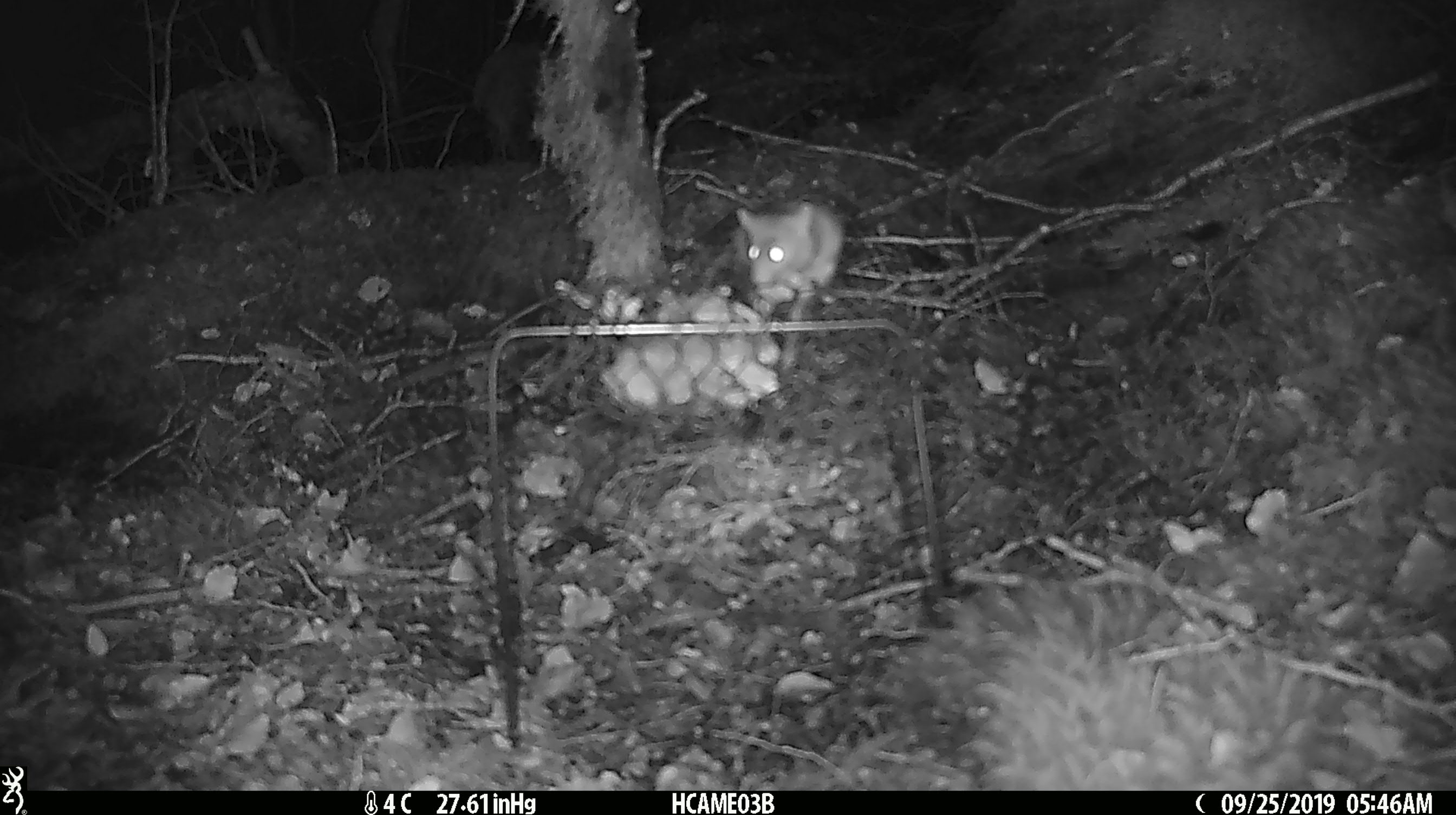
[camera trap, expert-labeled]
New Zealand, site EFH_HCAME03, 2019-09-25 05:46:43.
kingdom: Animalia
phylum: Chordata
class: Mammalia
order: Rodentia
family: Muridae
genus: Mus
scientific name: Mus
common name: mouse